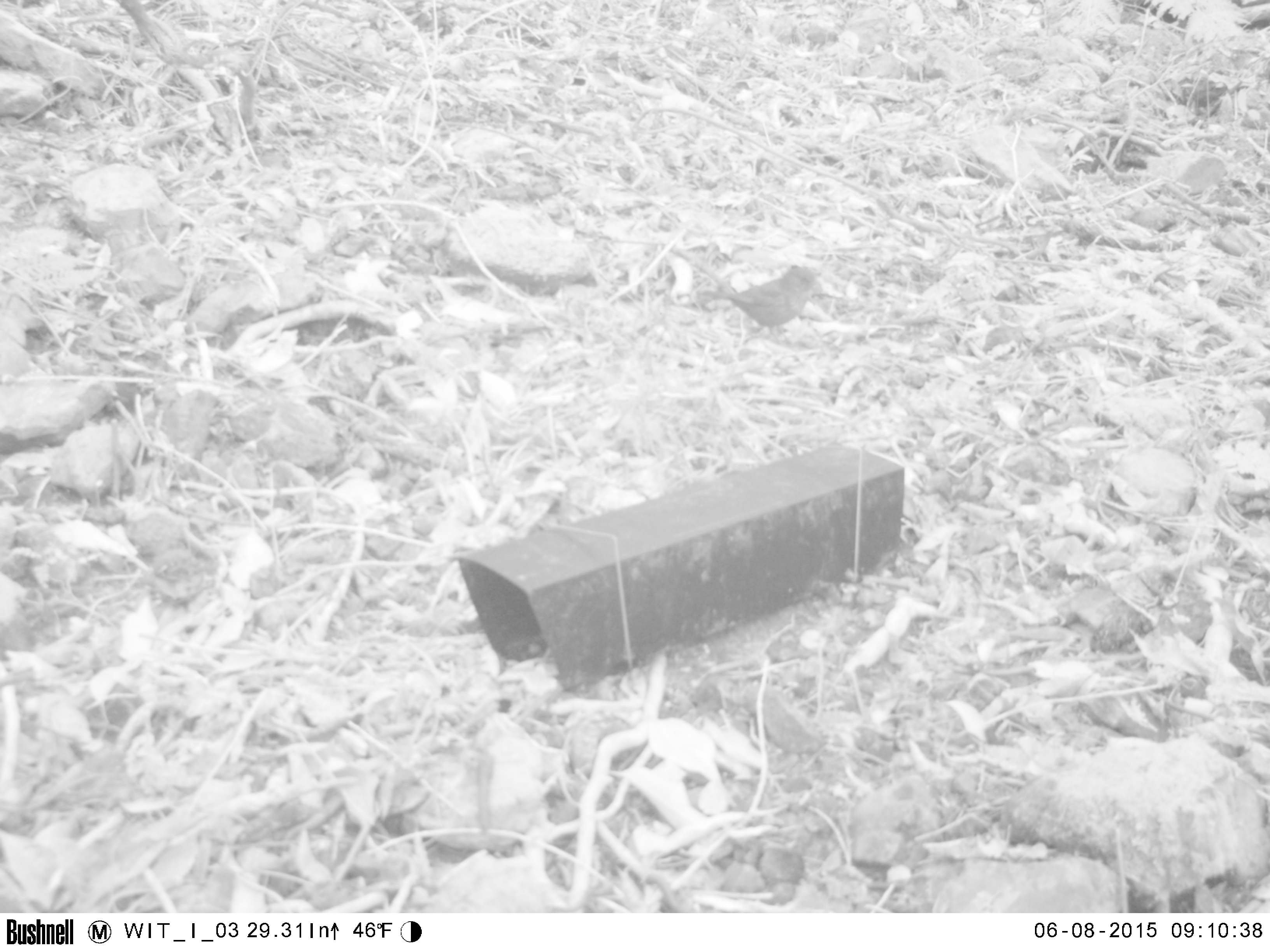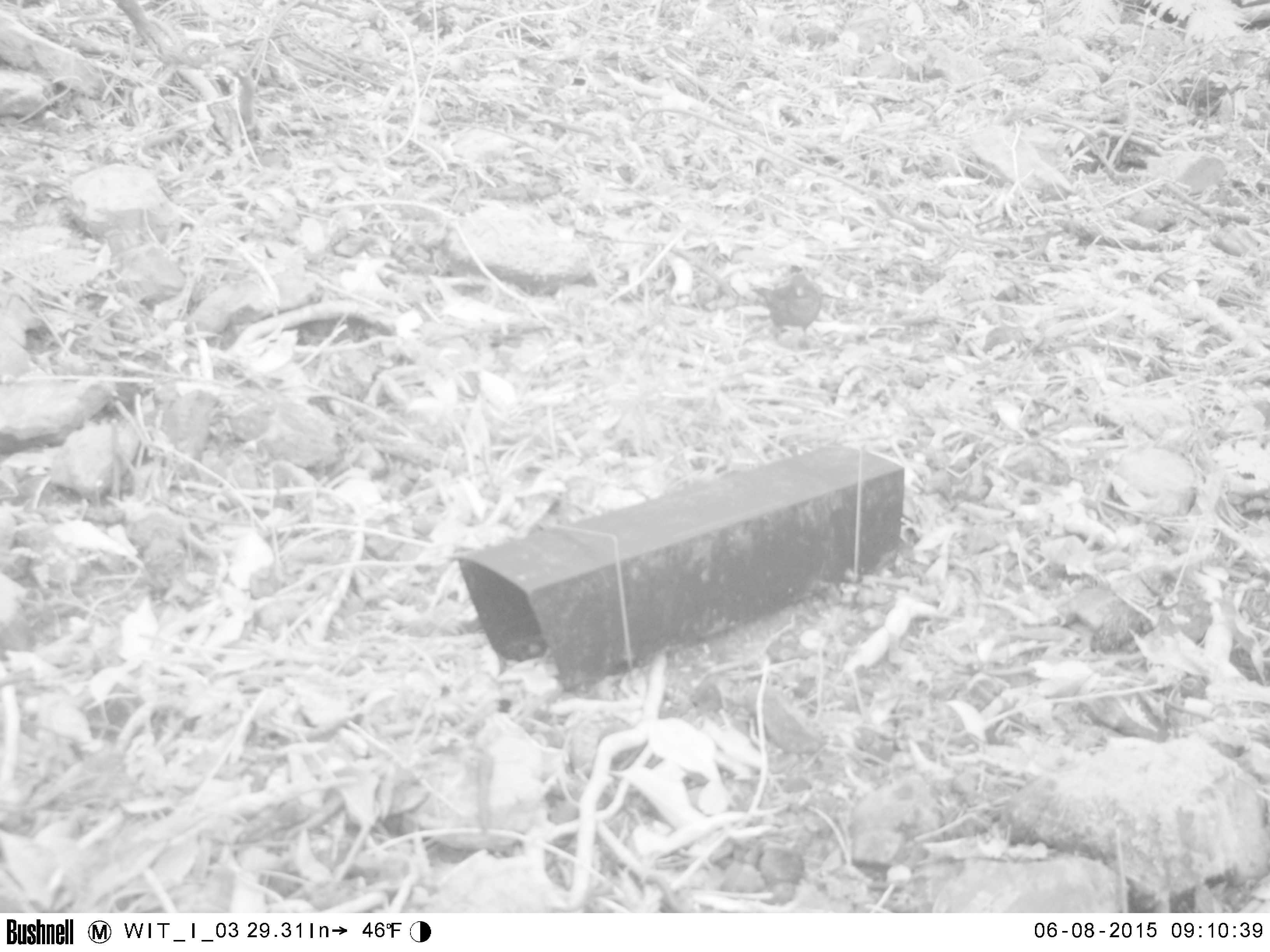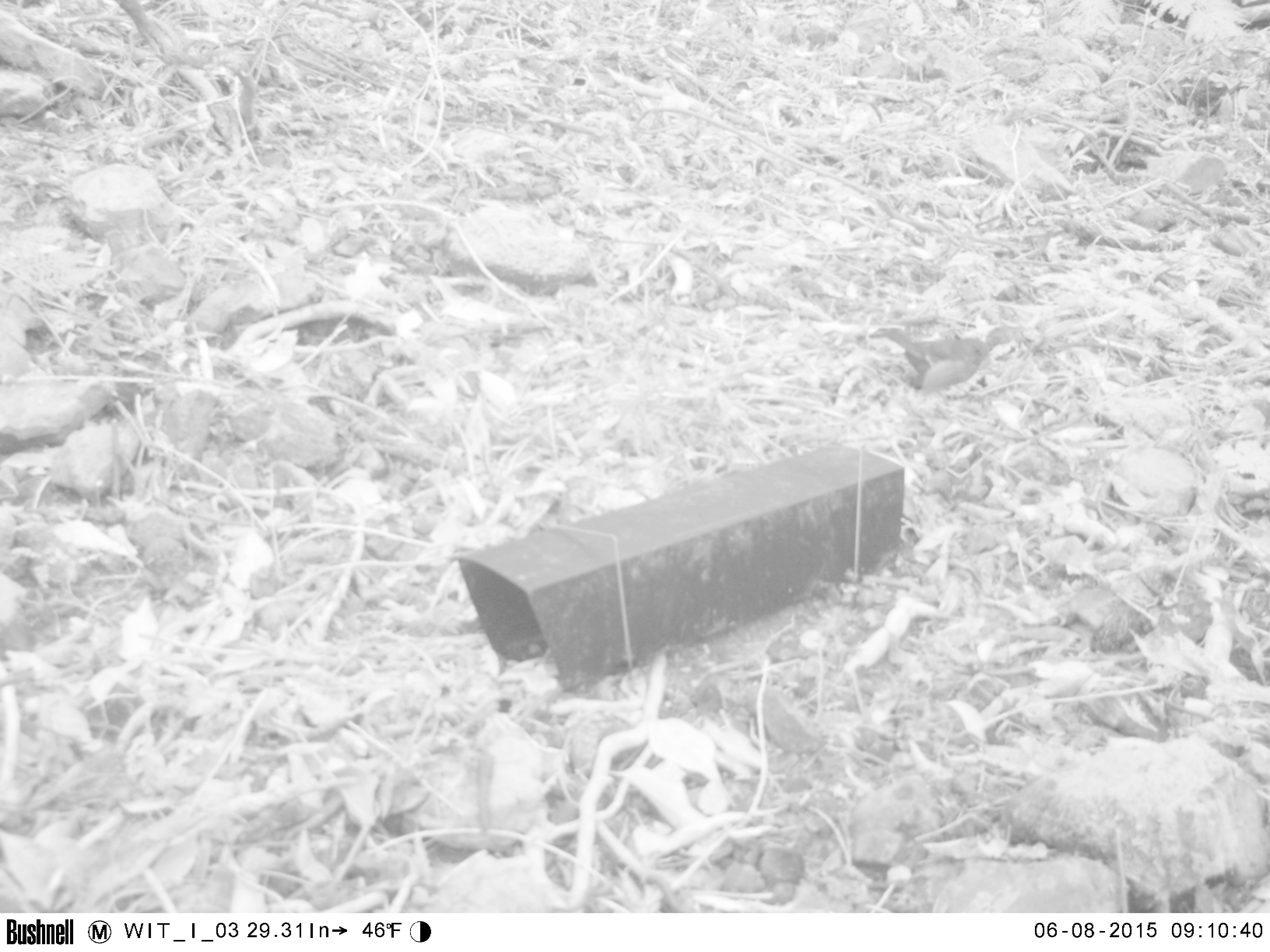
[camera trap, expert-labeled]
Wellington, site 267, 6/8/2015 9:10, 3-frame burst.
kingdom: Animalia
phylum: Chordata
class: Aves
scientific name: Aves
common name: bird